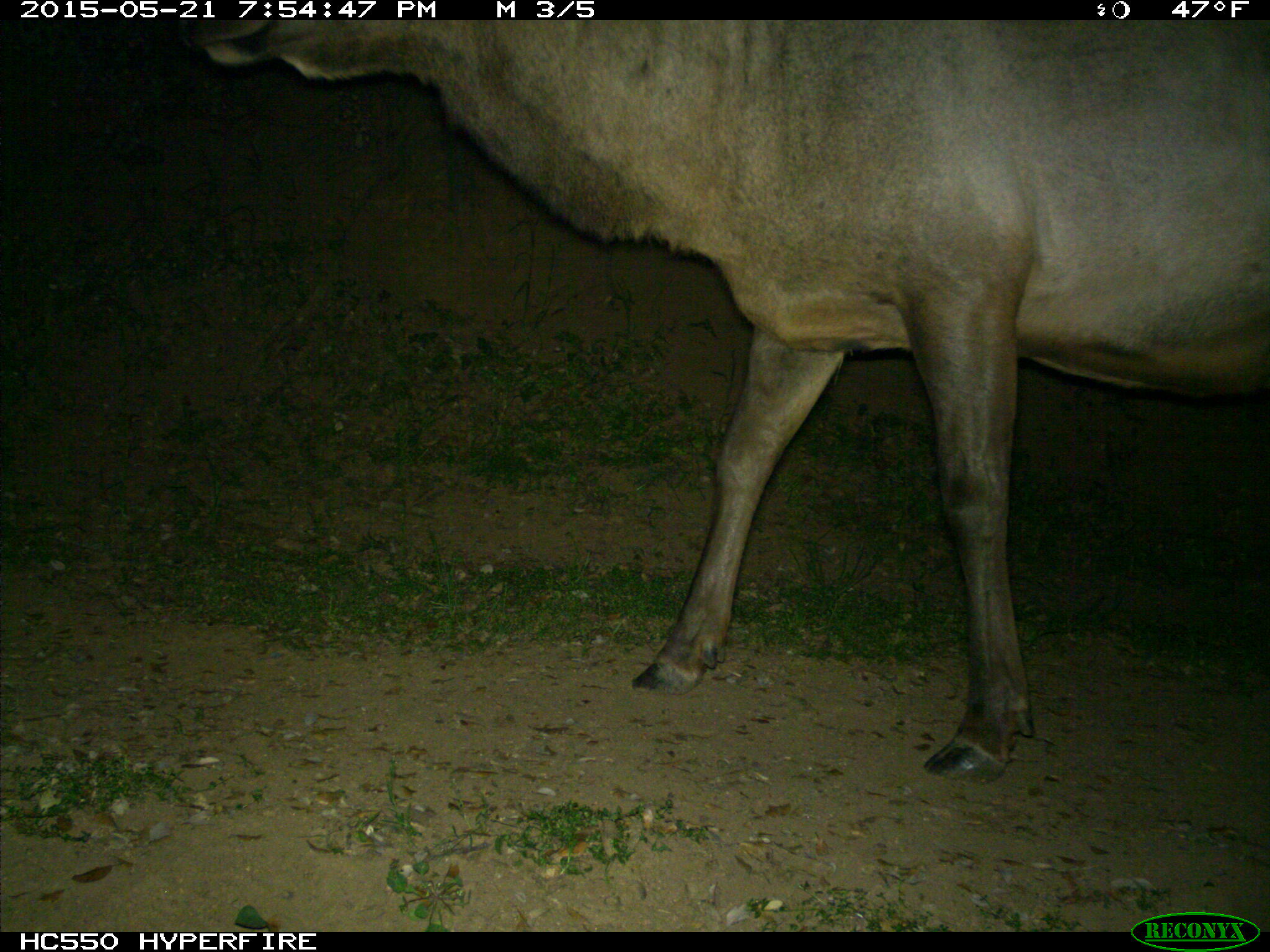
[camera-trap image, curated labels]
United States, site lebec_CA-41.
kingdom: Animalia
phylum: Chordata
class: Mammalia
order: Artiodactyla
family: Cervidae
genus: Cervus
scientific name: Cervus canadensis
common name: elk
Cervus canadensis (elk).